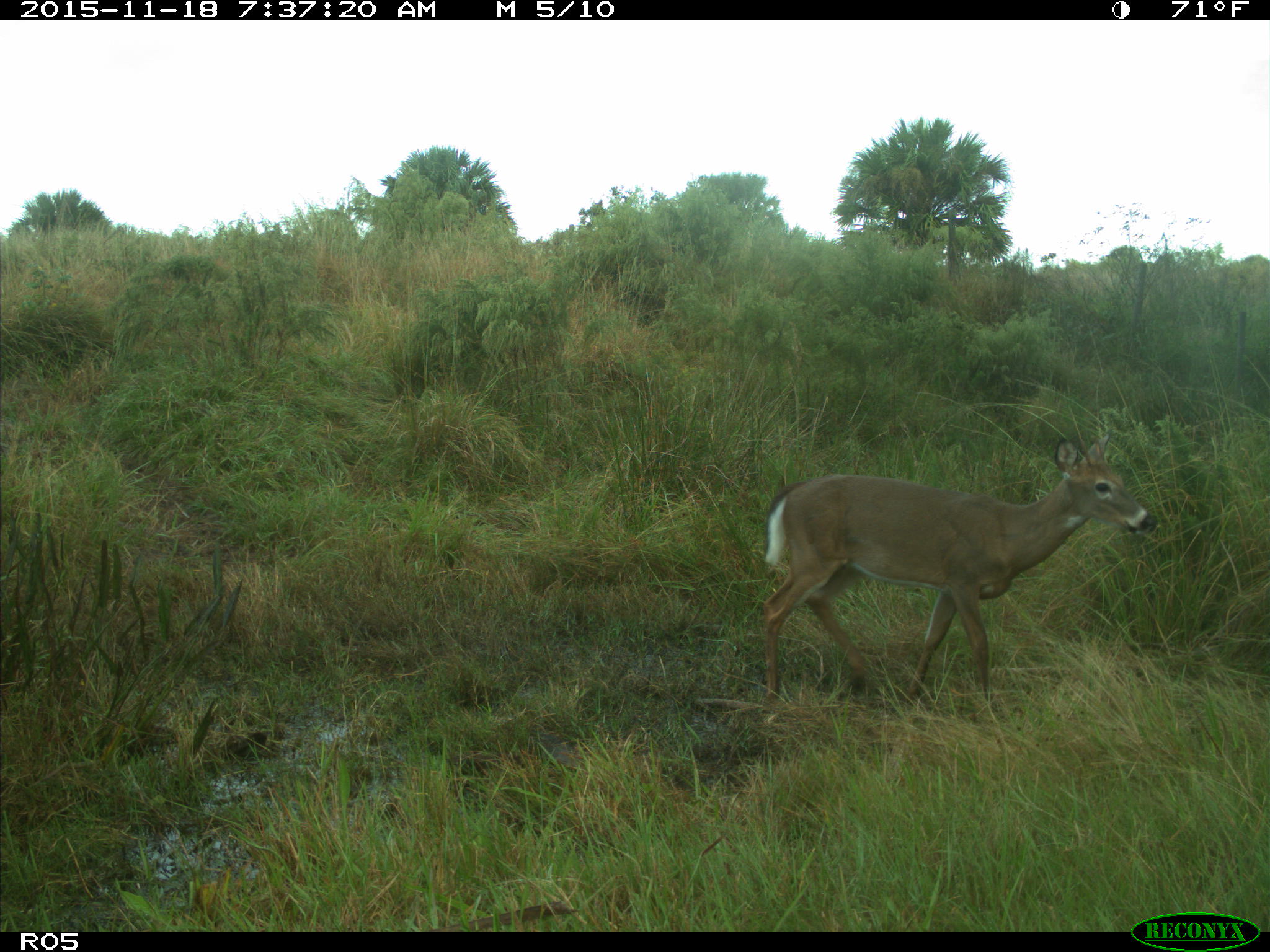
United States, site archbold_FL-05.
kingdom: Animalia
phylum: Chordata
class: Mammalia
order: Artiodactyla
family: Cervidae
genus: Odocoileus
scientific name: Odocoileus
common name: deer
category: unidentified deer